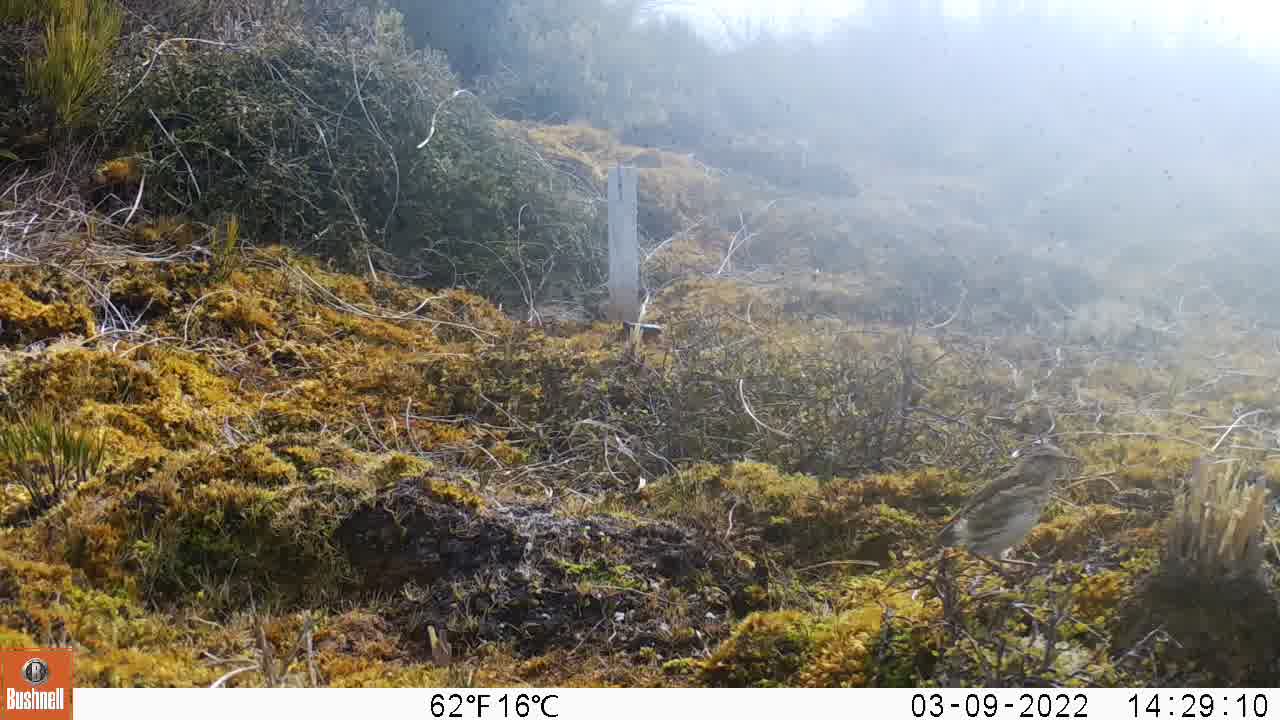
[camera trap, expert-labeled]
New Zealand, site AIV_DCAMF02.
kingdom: Animalia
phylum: Chordata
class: Aves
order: Passeriformes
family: Motacillidae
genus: Anthus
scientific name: Anthus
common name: pipit